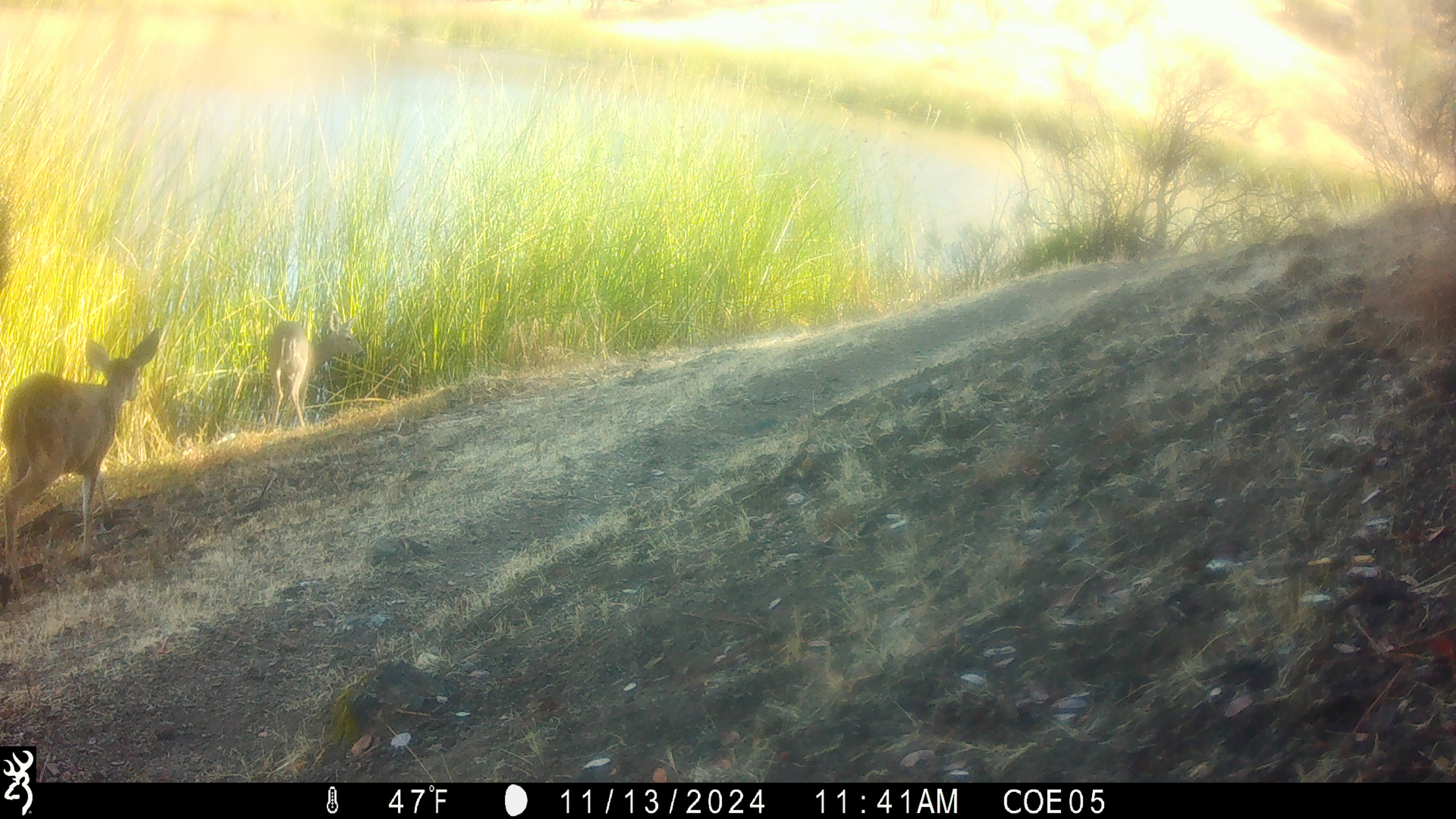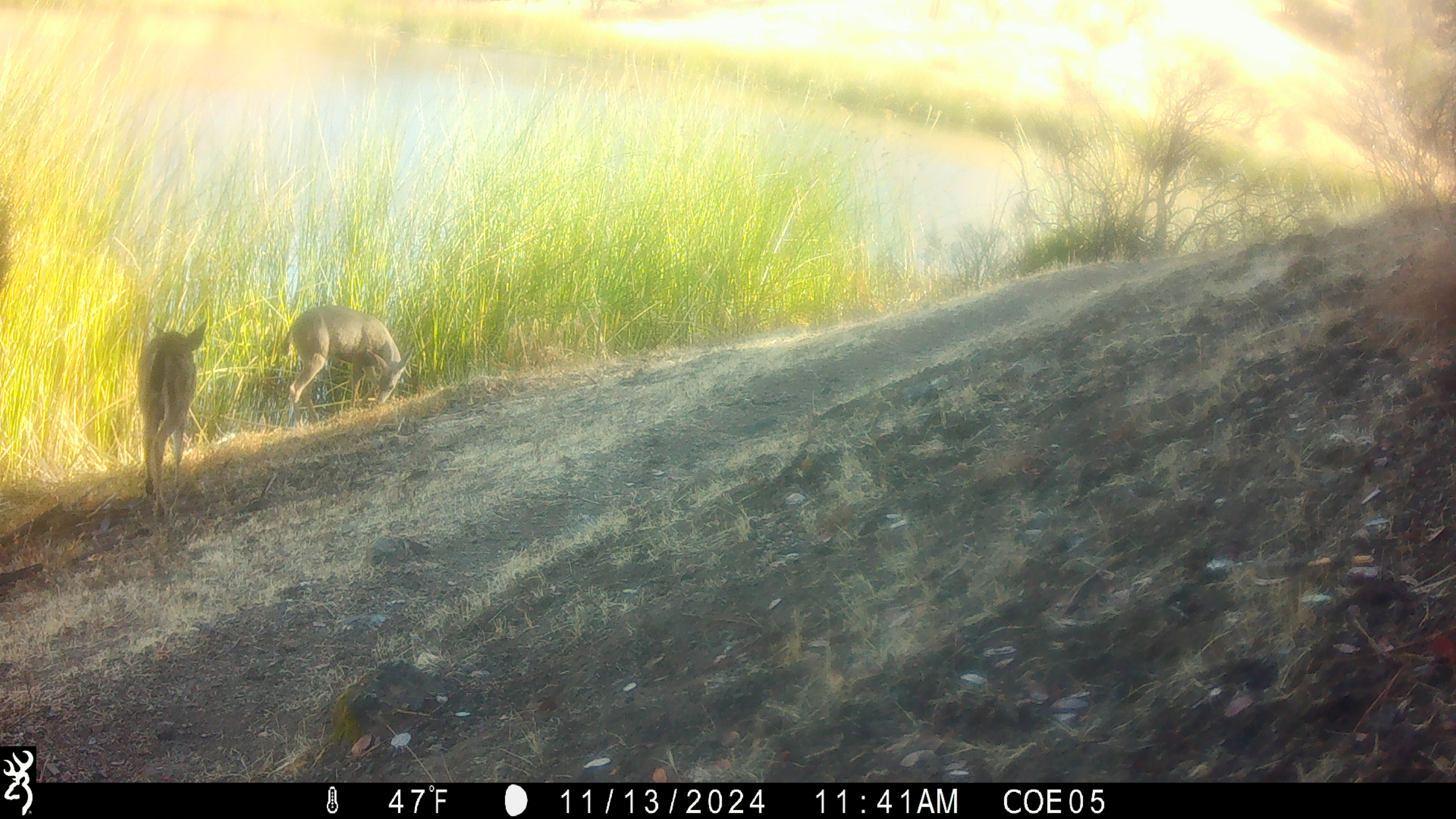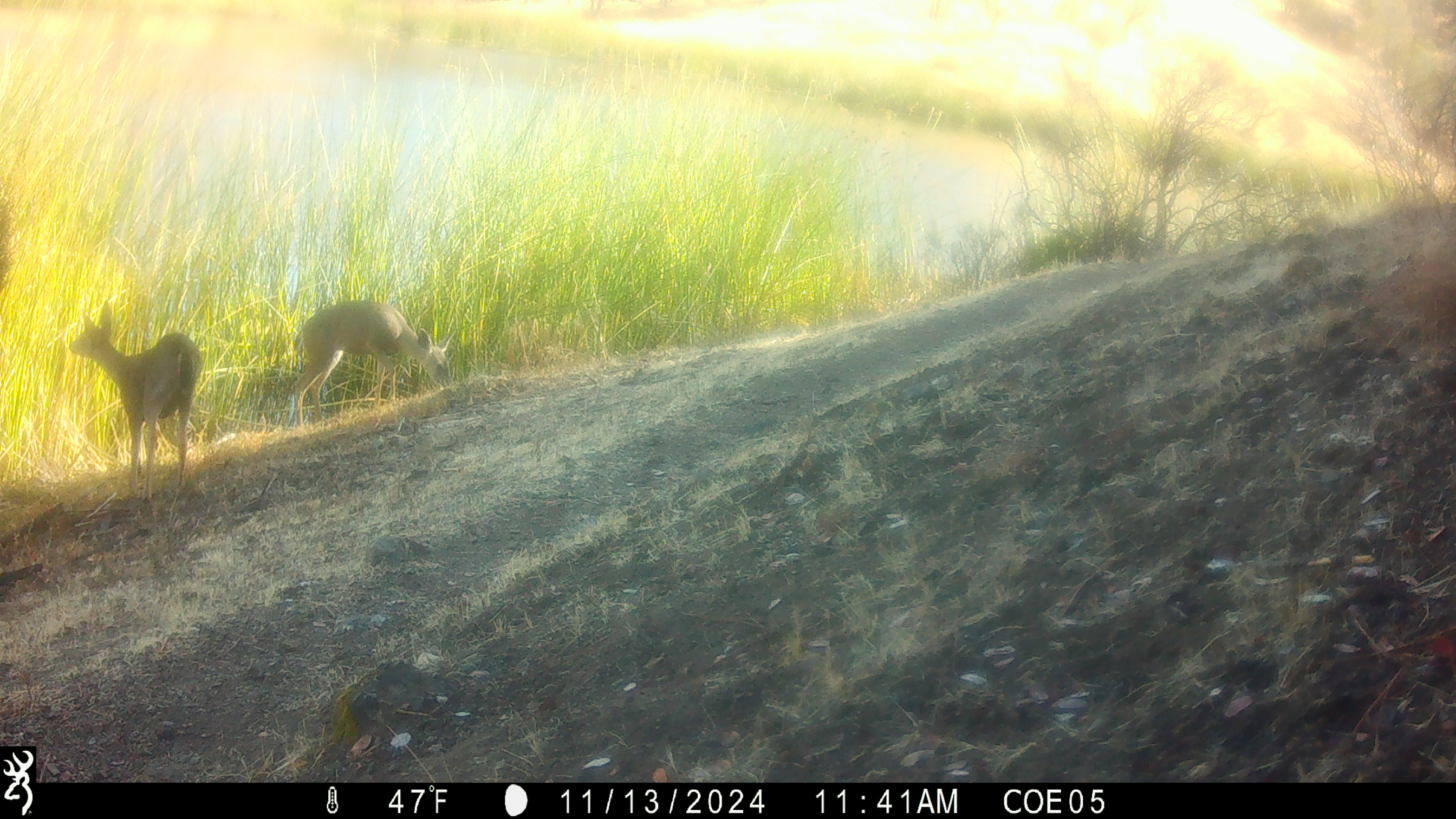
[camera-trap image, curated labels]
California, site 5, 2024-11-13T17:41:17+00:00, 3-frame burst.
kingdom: Animalia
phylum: Chordata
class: Mammalia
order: Artiodactyla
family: Cervidae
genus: Odocoileus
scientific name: Odocoileus hemionus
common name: mule deer